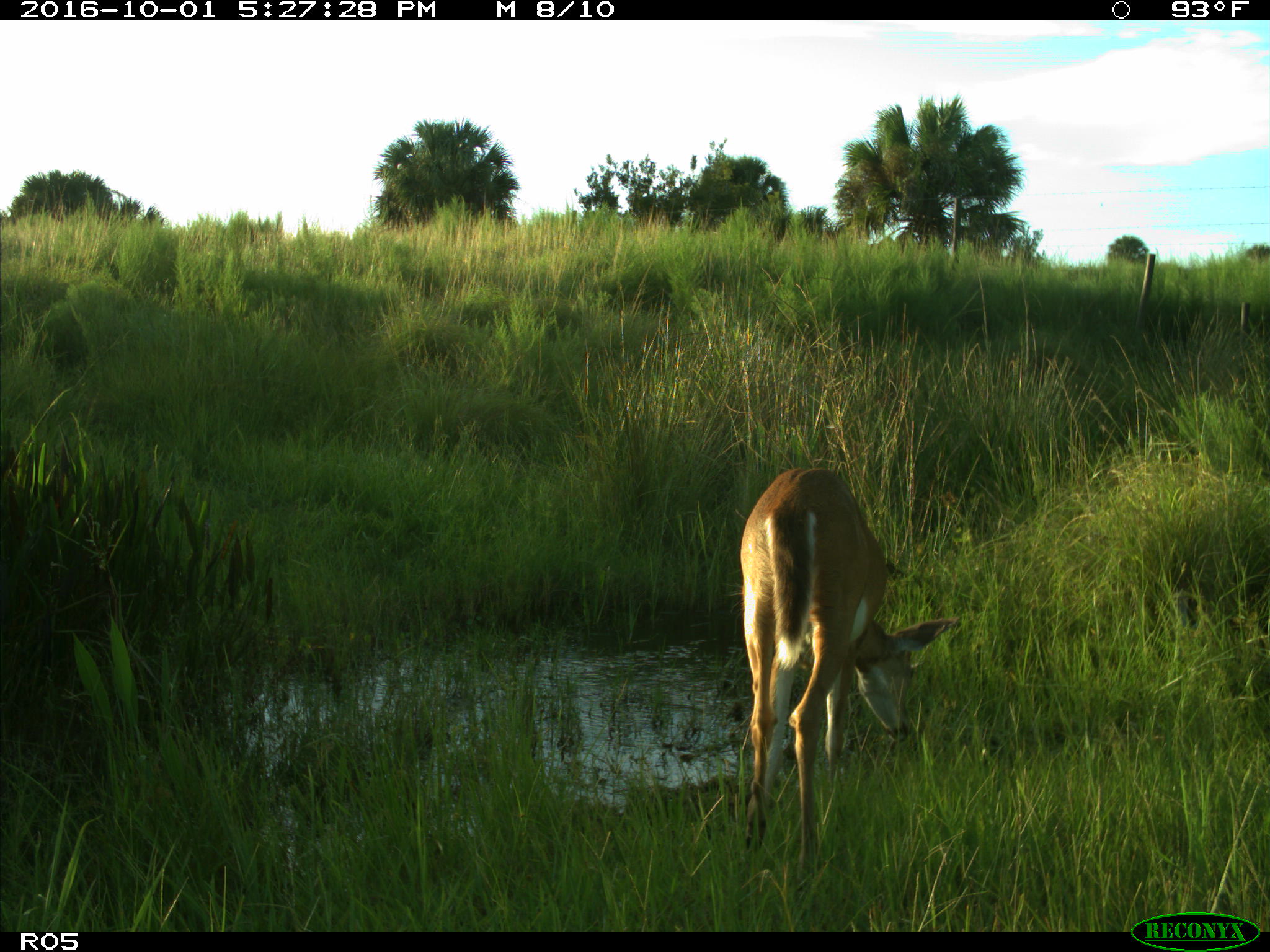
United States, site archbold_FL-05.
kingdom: Animalia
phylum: Chordata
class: Mammalia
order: Artiodactyla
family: Cervidae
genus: Odocoileus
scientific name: Odocoileus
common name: deer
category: unidentified deer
Unidentified deer (deer) (Odocoileus).